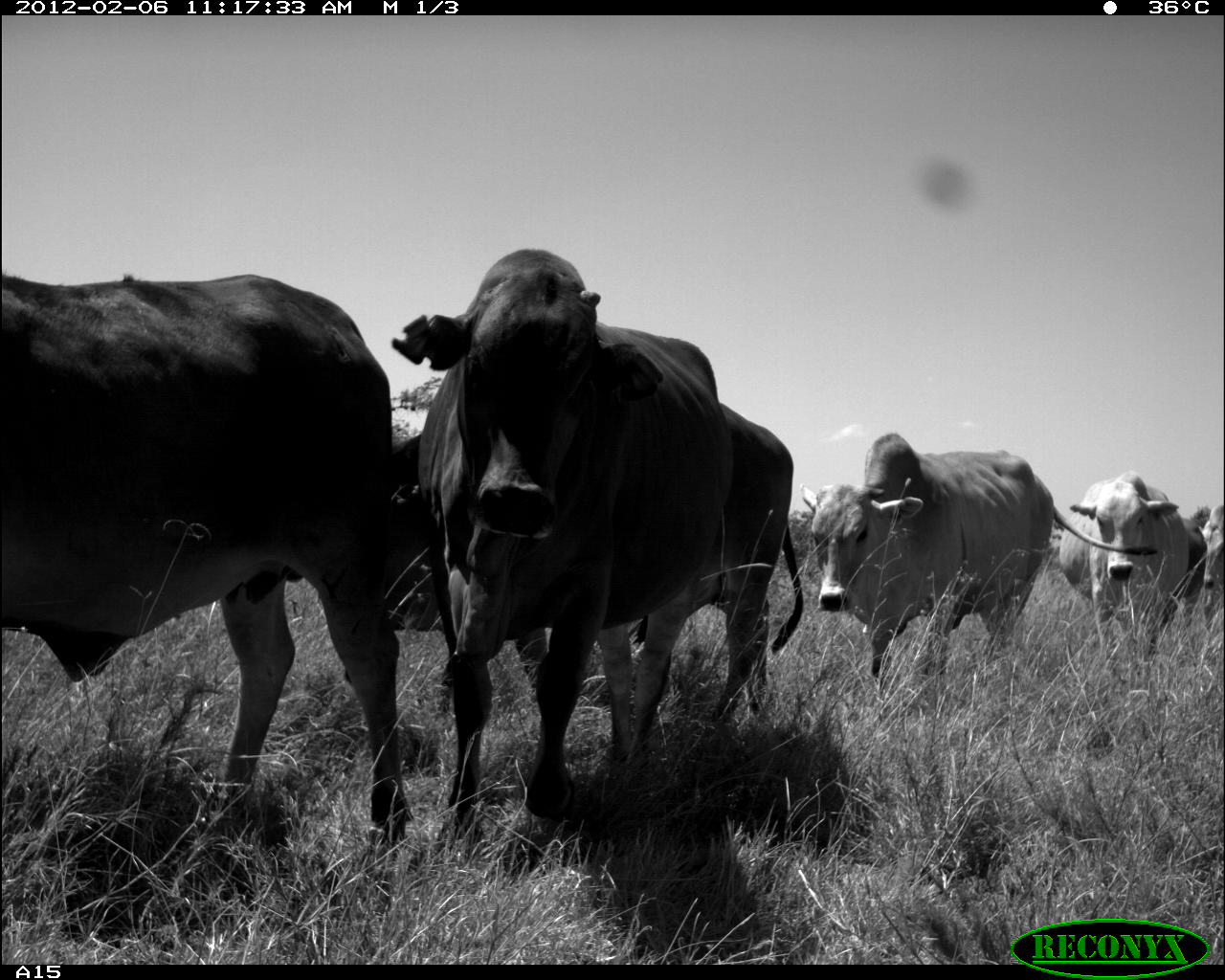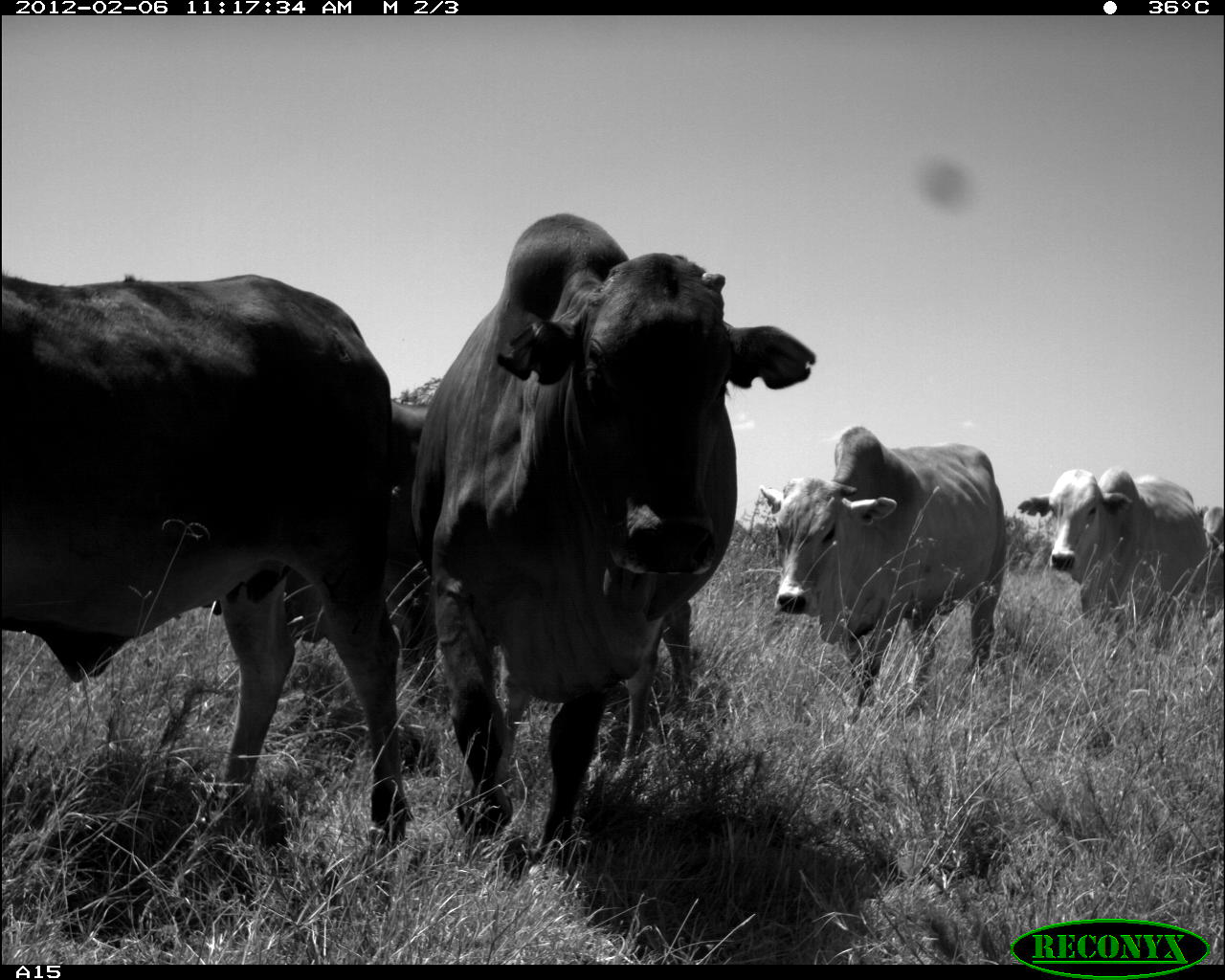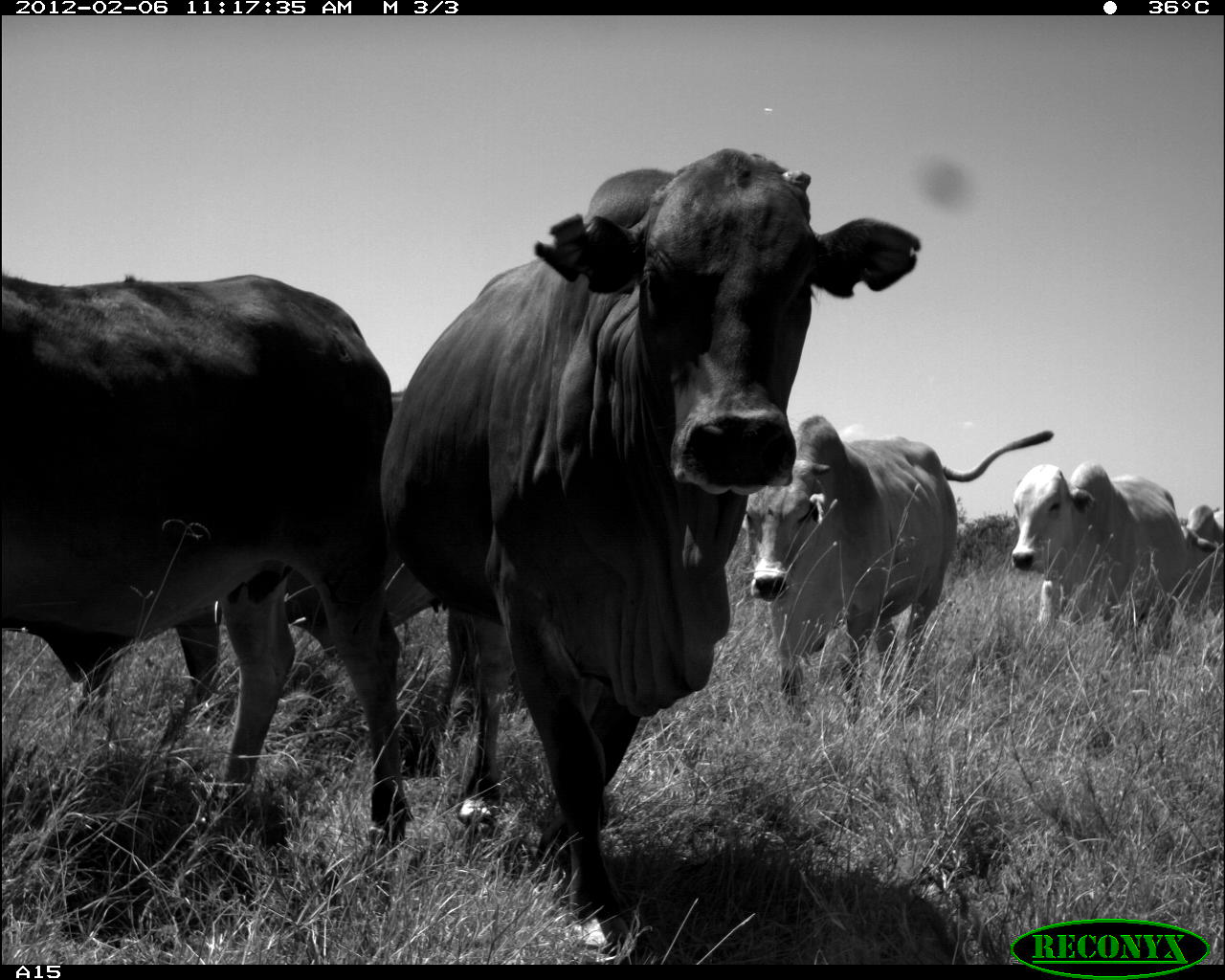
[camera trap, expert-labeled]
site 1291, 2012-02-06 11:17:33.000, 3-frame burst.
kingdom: Animalia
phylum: Chordata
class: Mammalia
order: Artiodactyla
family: Bovidae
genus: Bos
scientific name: Bos taurus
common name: domestic cattle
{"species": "Bos taurus (domestic cattle)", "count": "7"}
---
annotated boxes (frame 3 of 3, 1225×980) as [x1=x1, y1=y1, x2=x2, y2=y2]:
bos taurus: [x1=375, y1=141, x2=918, y2=954]; [x1=1, y1=269, x2=414, y2=862]; [x1=72, y1=386, x2=478, y2=729]; [x1=738, y1=411, x2=1053, y2=719]; [x1=1004, y1=458, x2=1181, y2=657]; [x1=1179, y1=503, x2=1225, y2=614]